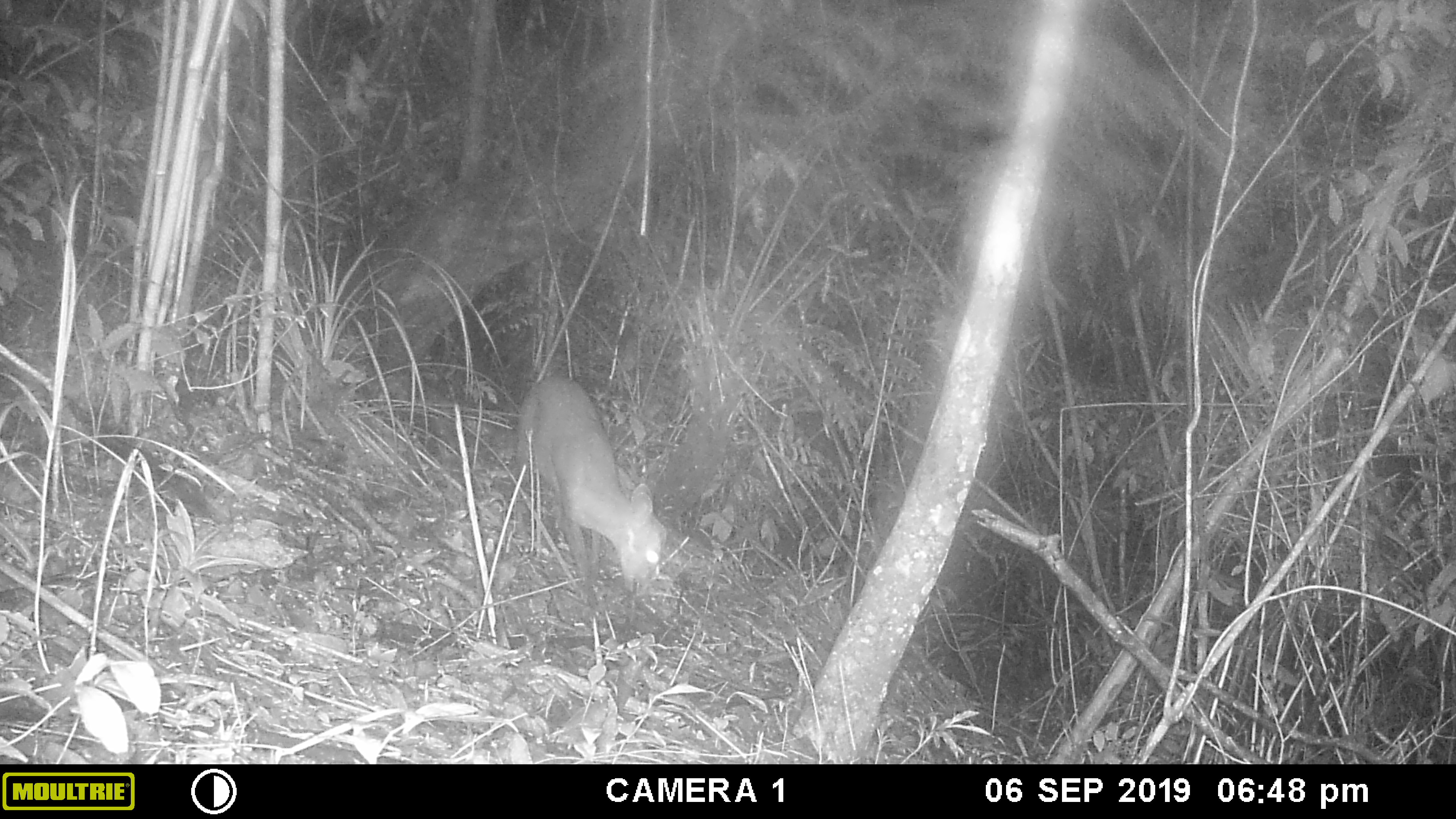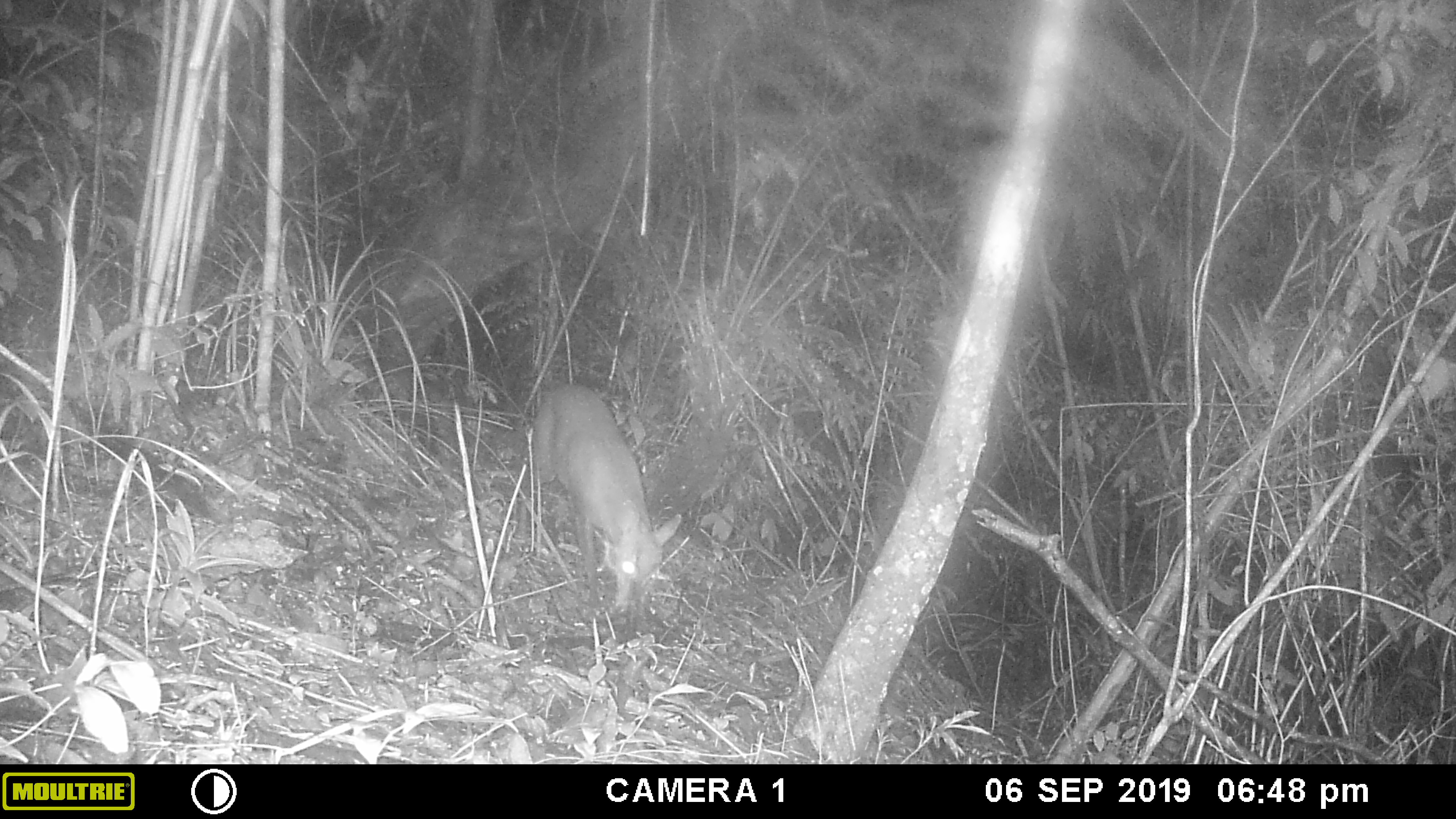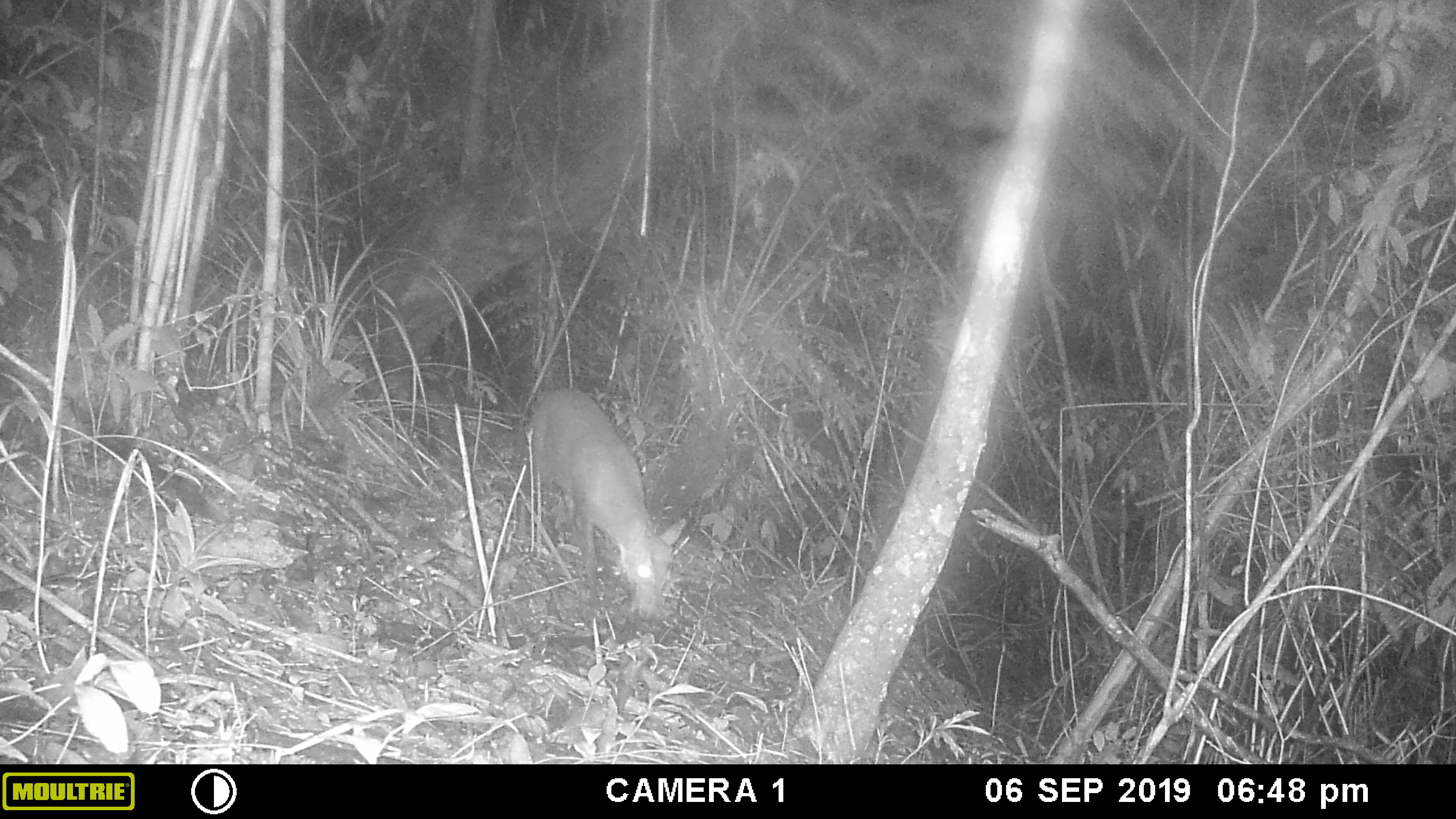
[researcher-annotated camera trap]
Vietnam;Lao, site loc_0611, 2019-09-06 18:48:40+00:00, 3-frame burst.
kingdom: Animalia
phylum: Chordata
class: Mammalia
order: Artiodactyla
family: Cervidae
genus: Muntiacus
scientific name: Muntiacus rooseveltorum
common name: roosevelt's muntjac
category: roosevelts muntjac group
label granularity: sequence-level